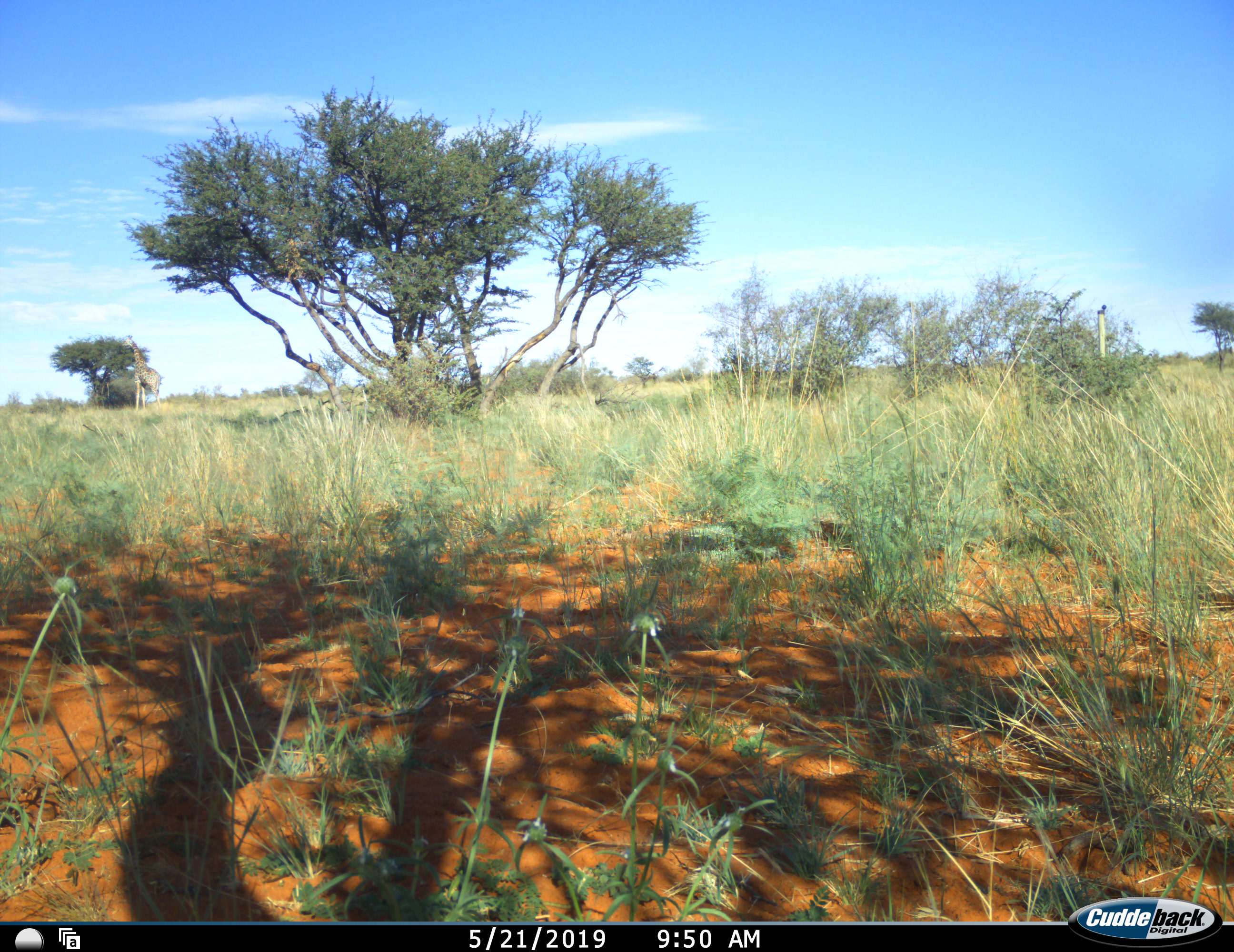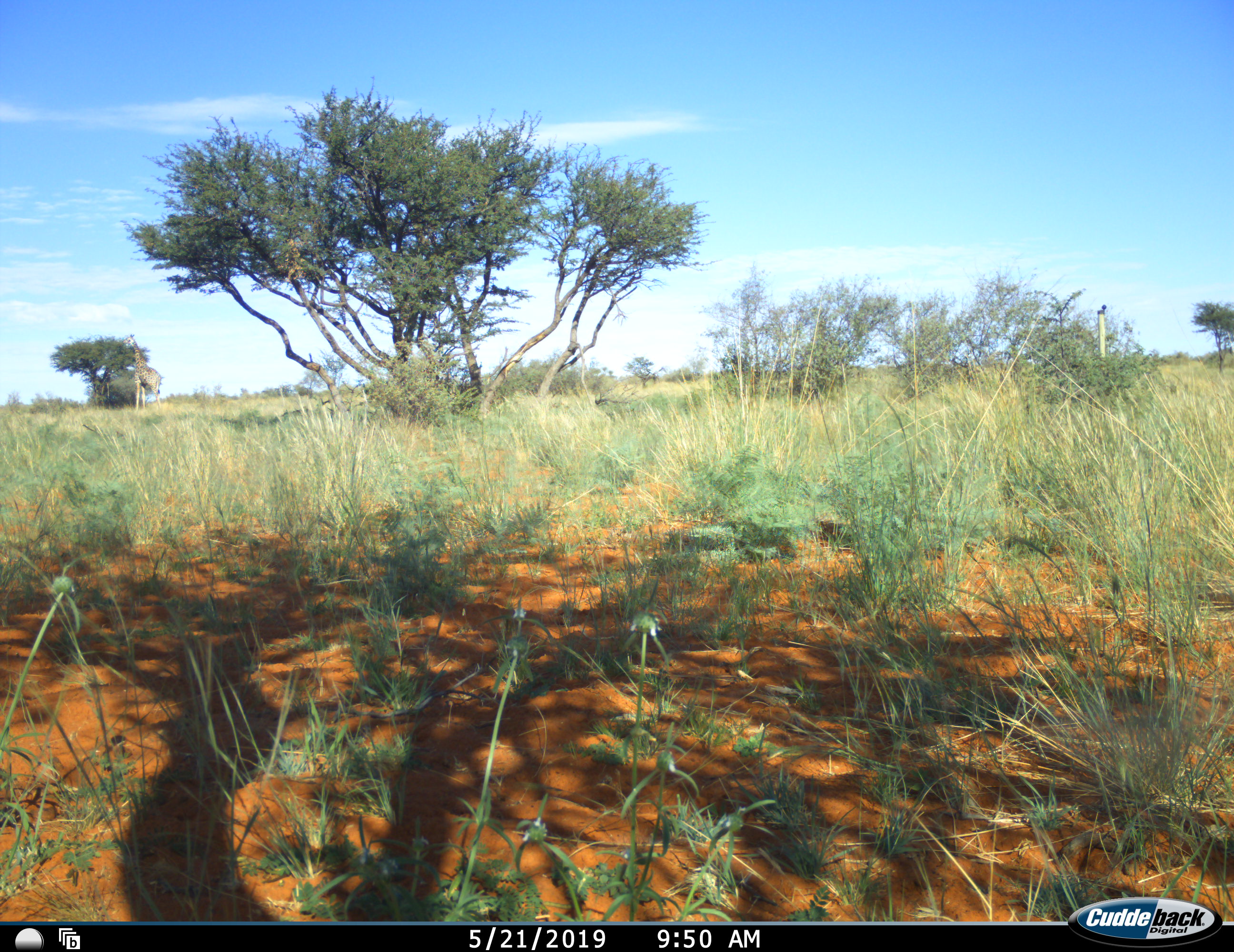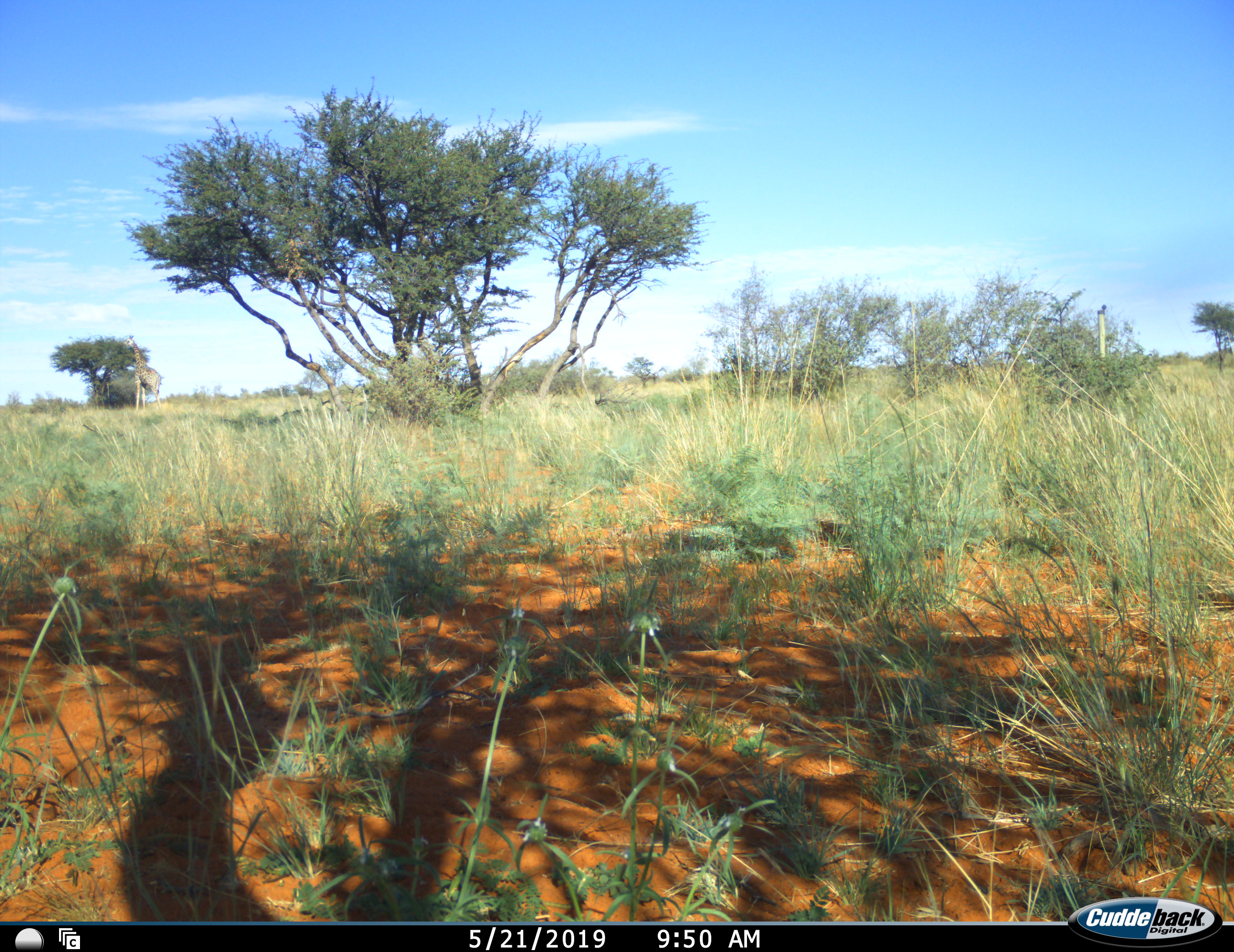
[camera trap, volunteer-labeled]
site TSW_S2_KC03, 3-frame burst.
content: unidentified animal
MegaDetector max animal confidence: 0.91